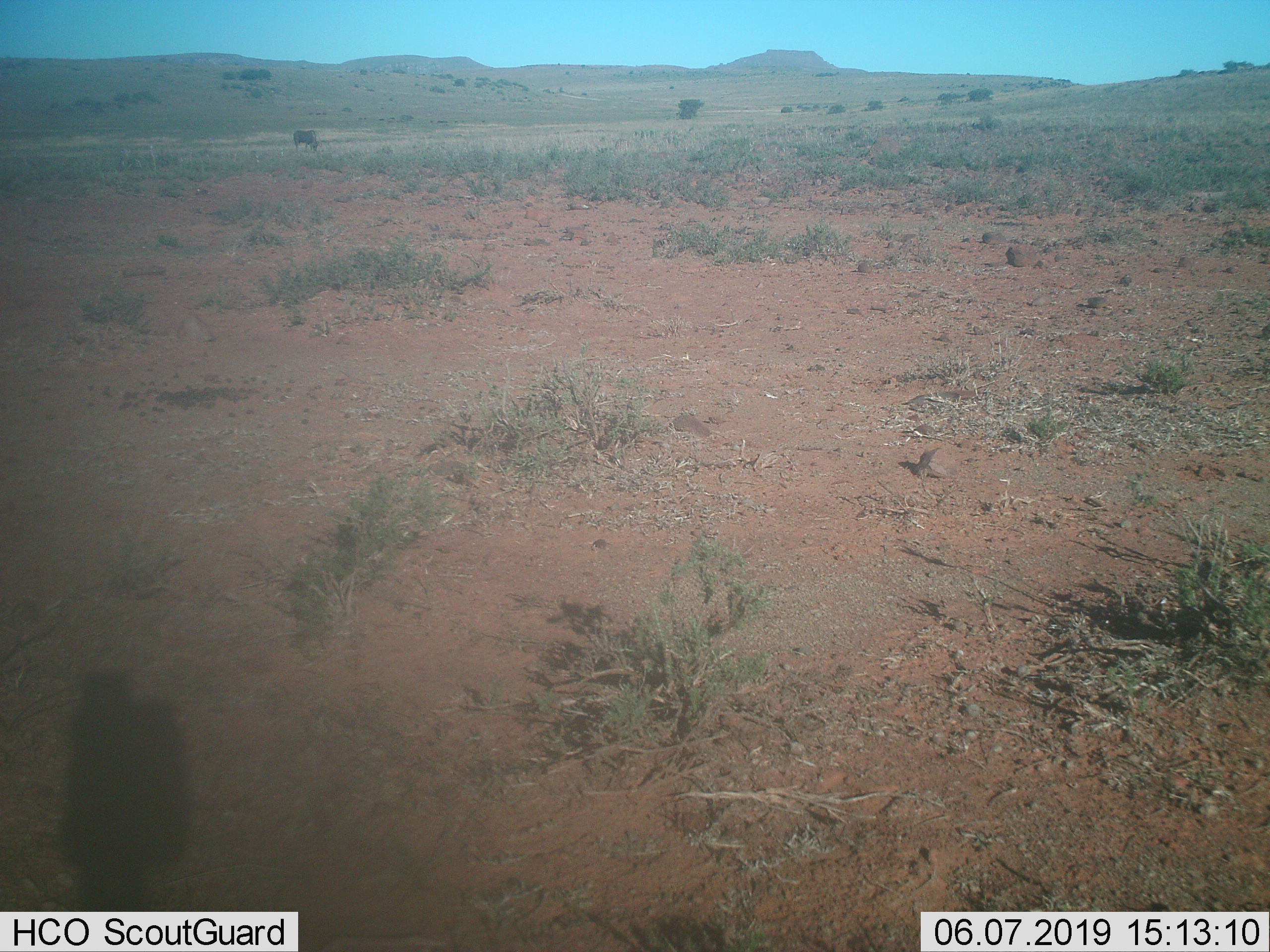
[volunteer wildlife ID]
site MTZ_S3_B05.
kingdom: Animalia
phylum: Chordata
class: Mammalia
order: Artiodactyla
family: Bovidae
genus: Syncerus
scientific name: Syncerus caffer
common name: african buffalo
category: buffalo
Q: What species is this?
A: Buffalo (african buffalo) (Syncerus caffer).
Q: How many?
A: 1.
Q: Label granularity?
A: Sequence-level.